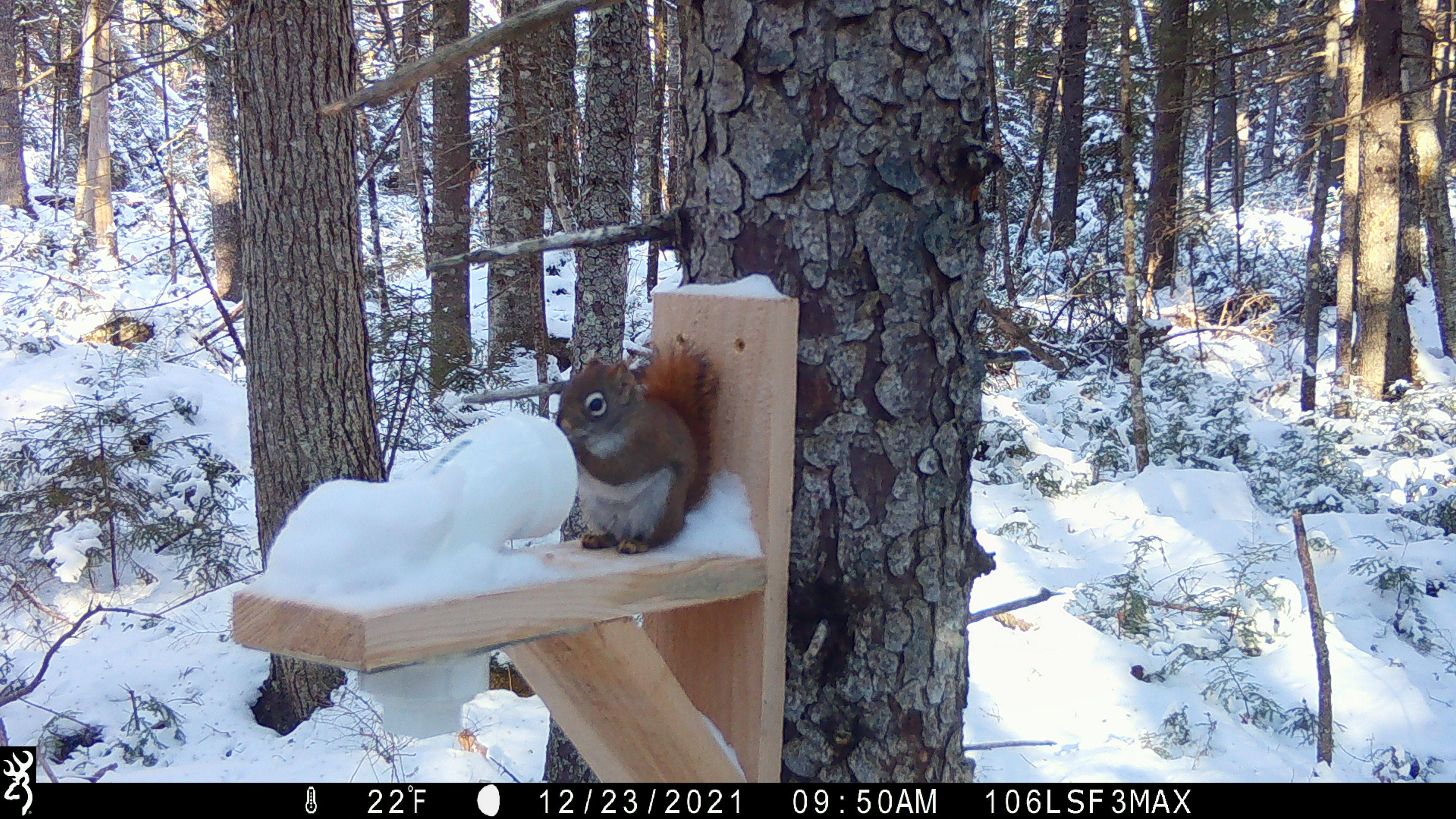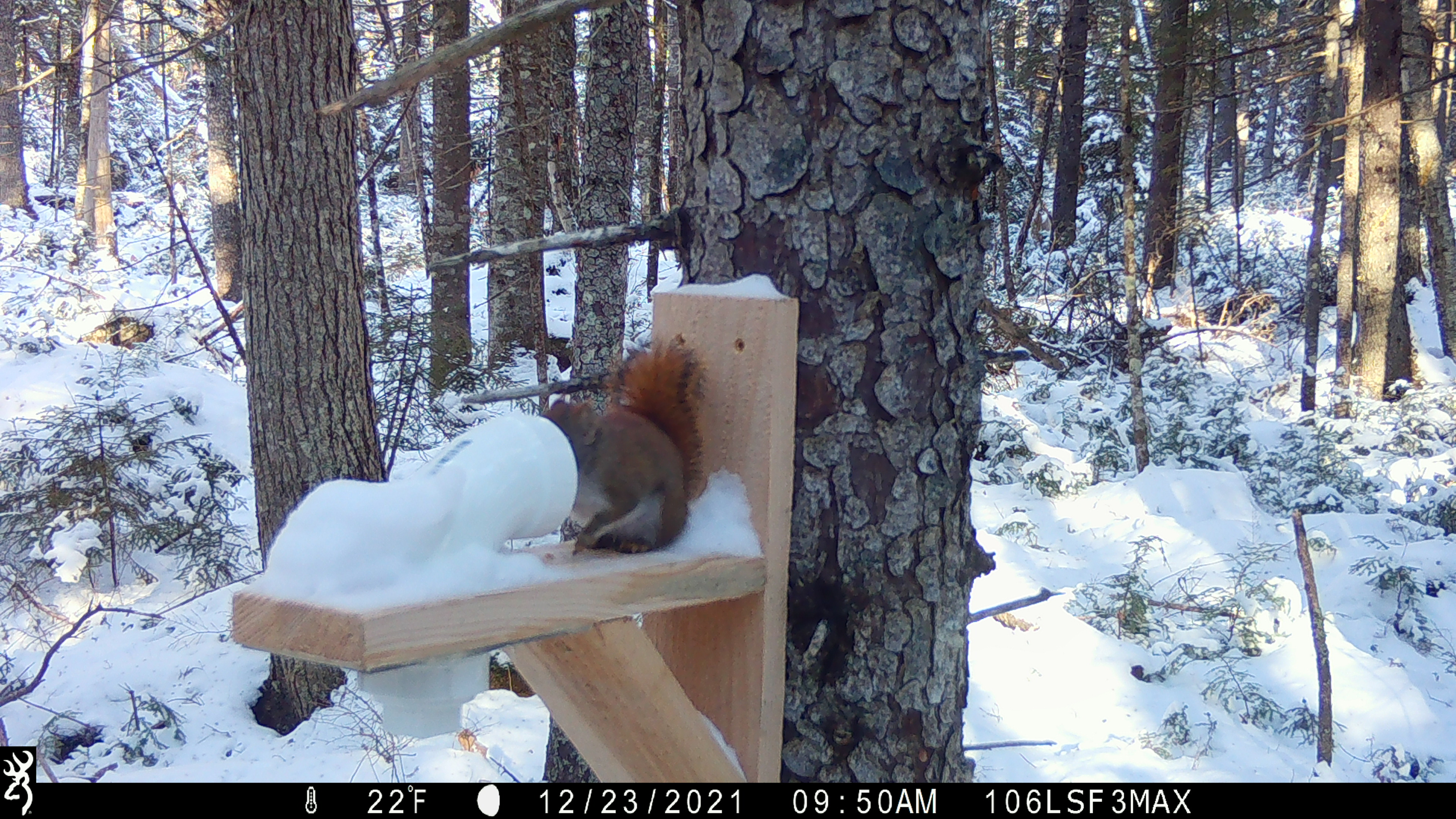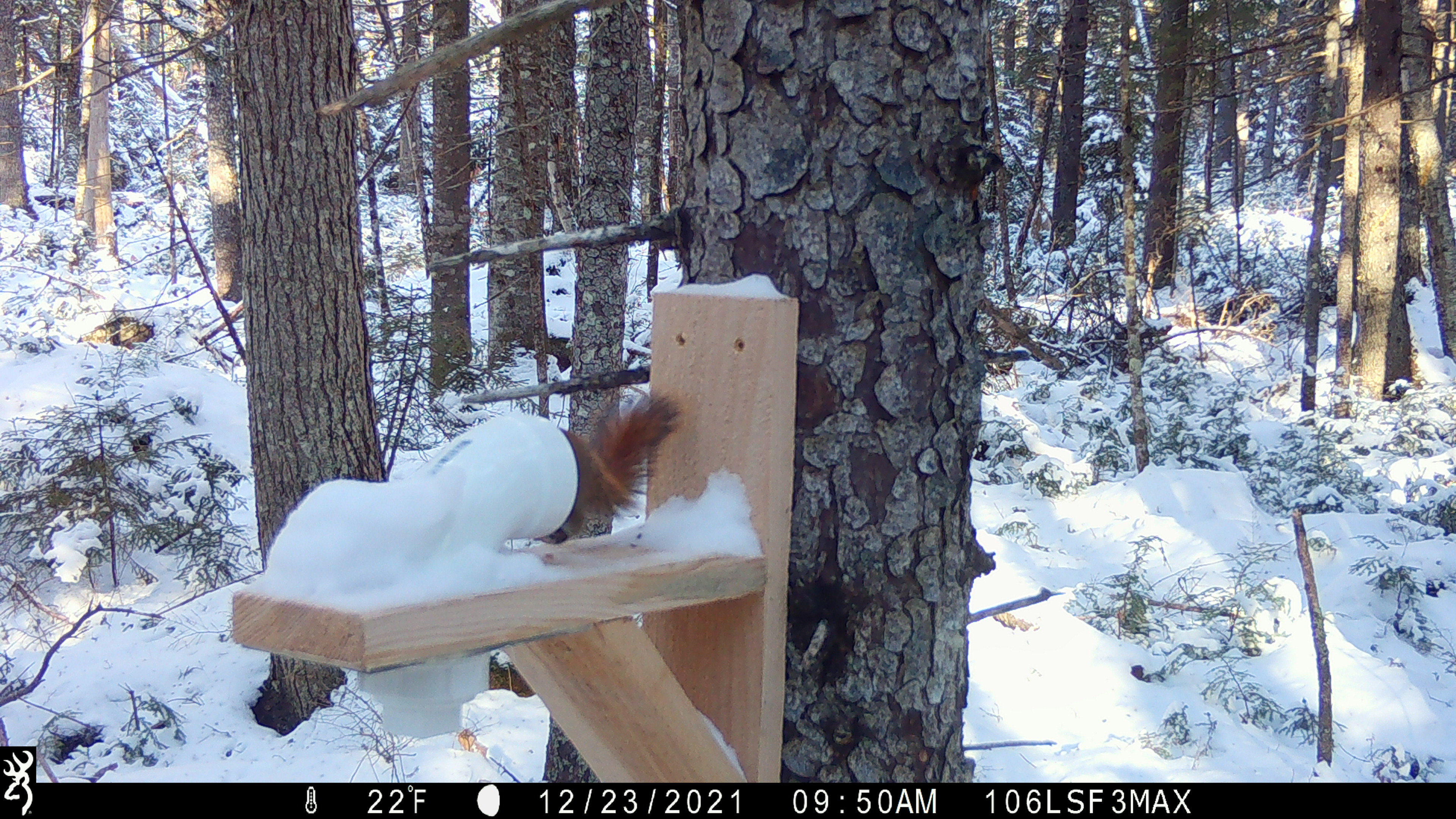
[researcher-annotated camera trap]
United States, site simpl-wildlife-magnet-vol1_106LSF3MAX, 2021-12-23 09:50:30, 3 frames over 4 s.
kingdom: Animalia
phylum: Chordata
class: Mammalia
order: Rodentia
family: Sciuridae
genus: Tamiasciurus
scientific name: Tamiasciurus hudsonicus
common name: red squirrel